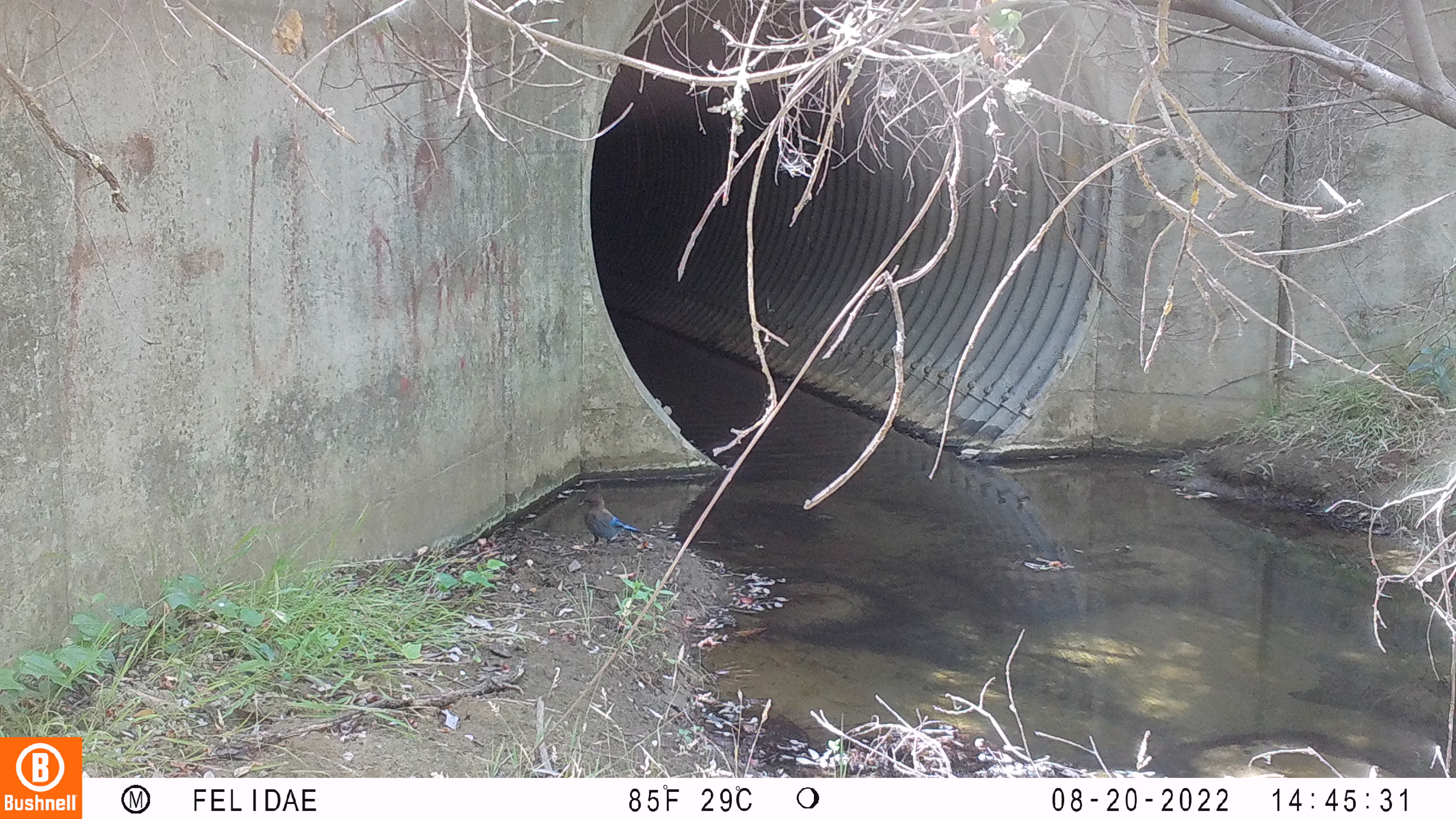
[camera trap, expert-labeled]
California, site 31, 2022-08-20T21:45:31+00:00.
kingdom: Animalia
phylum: Chordata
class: Aves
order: Passeriformes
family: Corvidae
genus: Cyanocitta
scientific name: Cyanocitta stelleri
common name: steller's jay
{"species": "steller's jay (Cyanocitta stelleri)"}